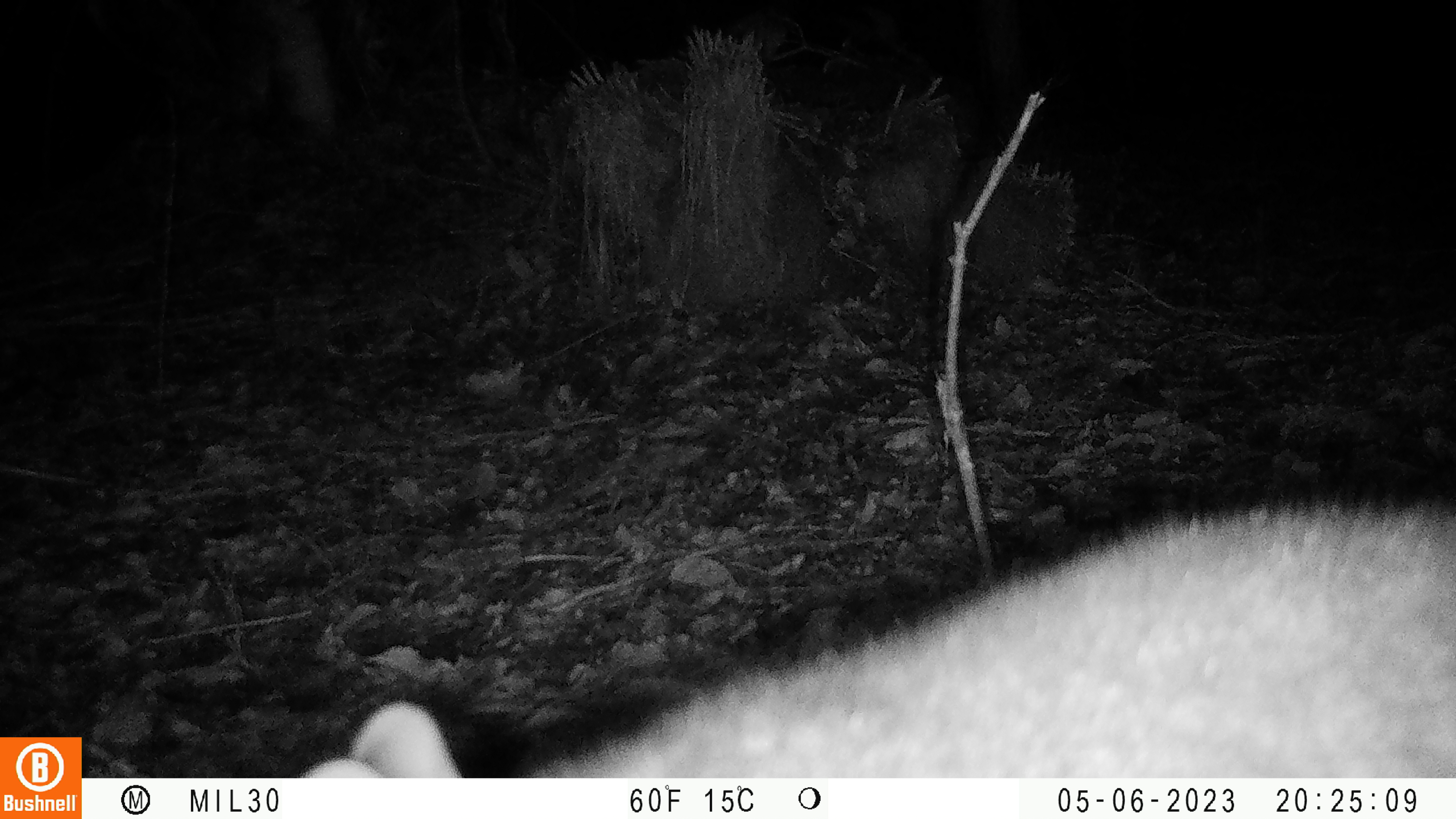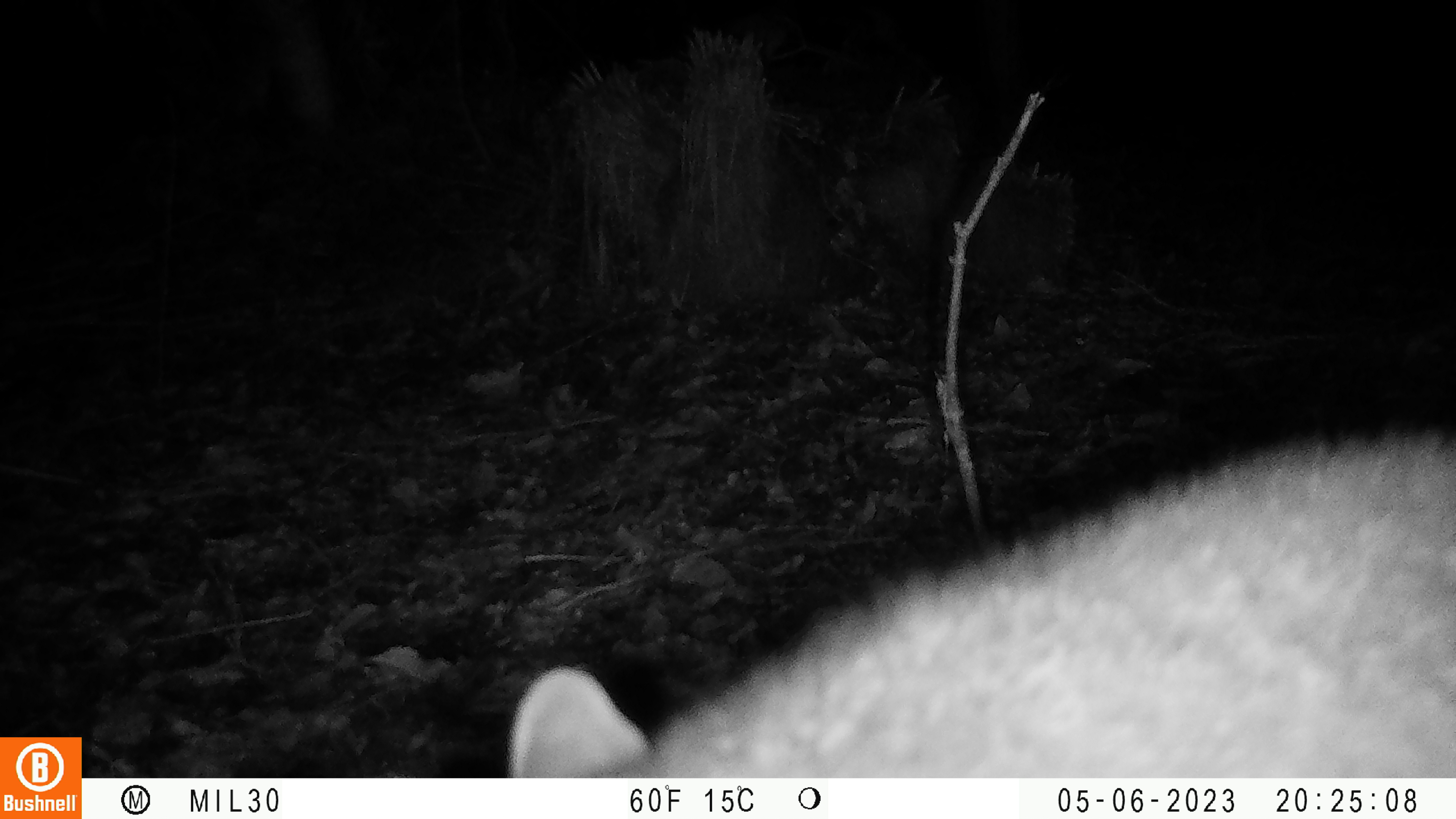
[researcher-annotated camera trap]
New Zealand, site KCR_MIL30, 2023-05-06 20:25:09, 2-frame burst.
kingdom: Animalia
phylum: Chordata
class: Mammalia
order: Diprotodontia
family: Phalangeridae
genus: Trichosurus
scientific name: Trichosurus vulpecula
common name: common brushtail possum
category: possum